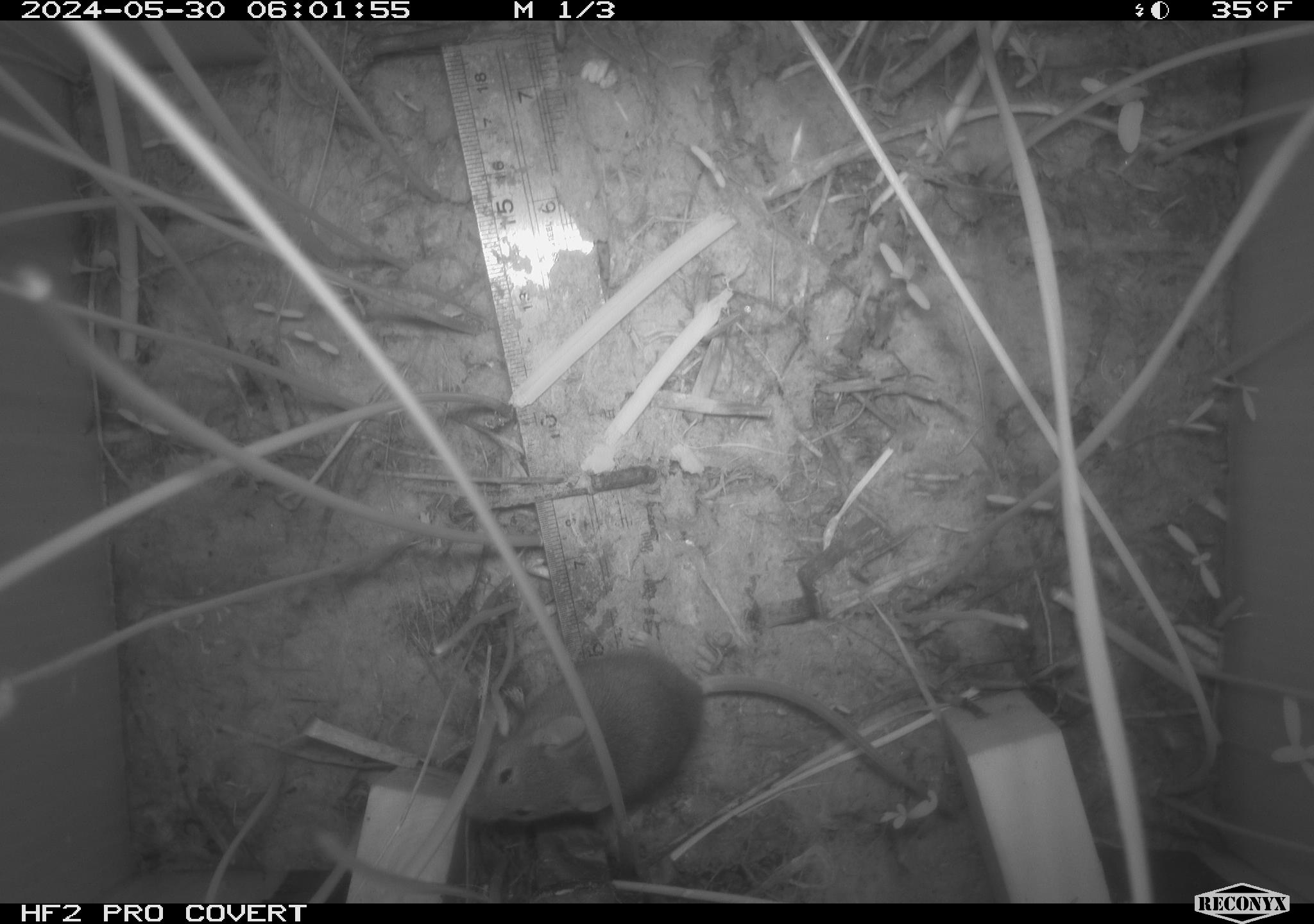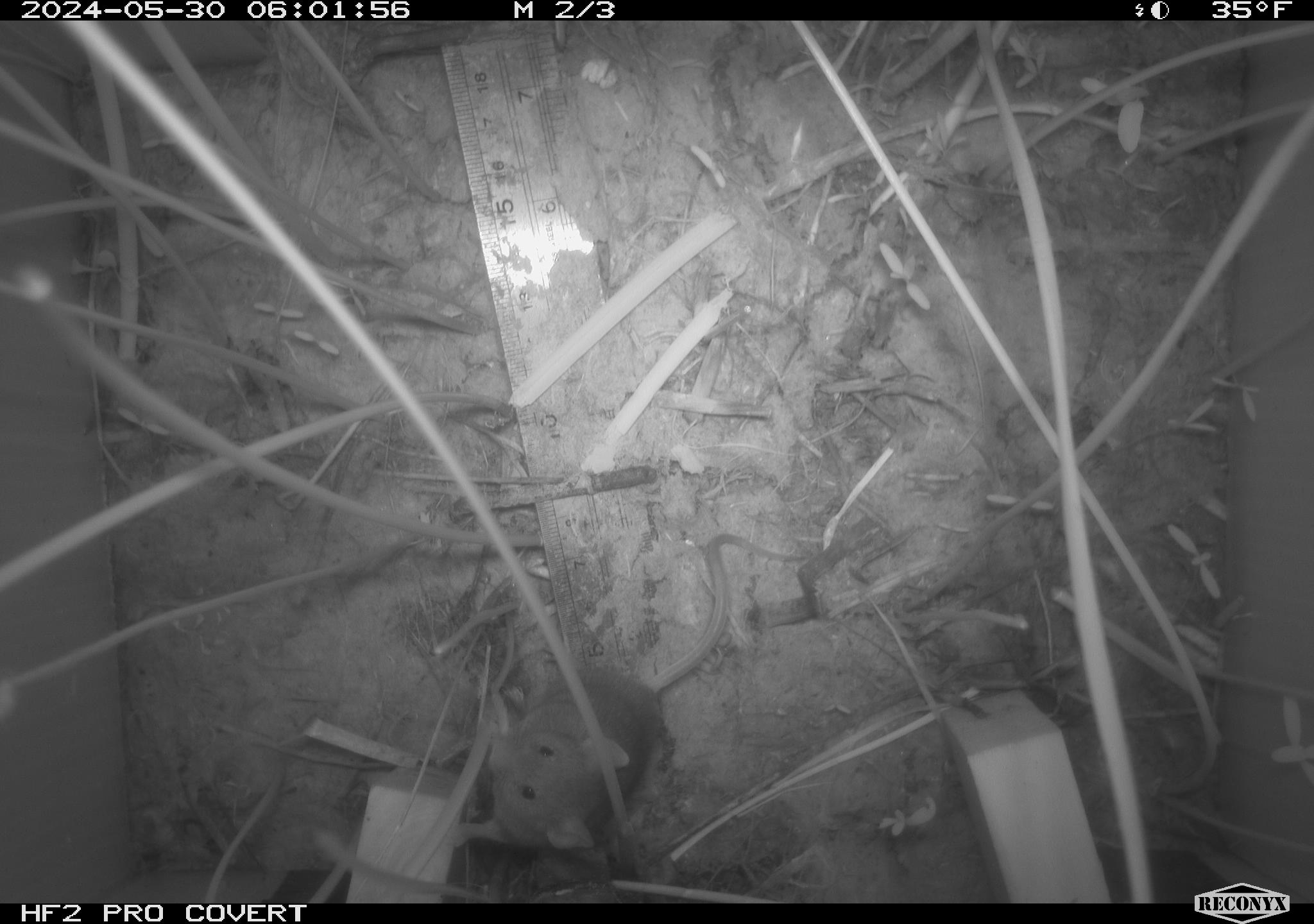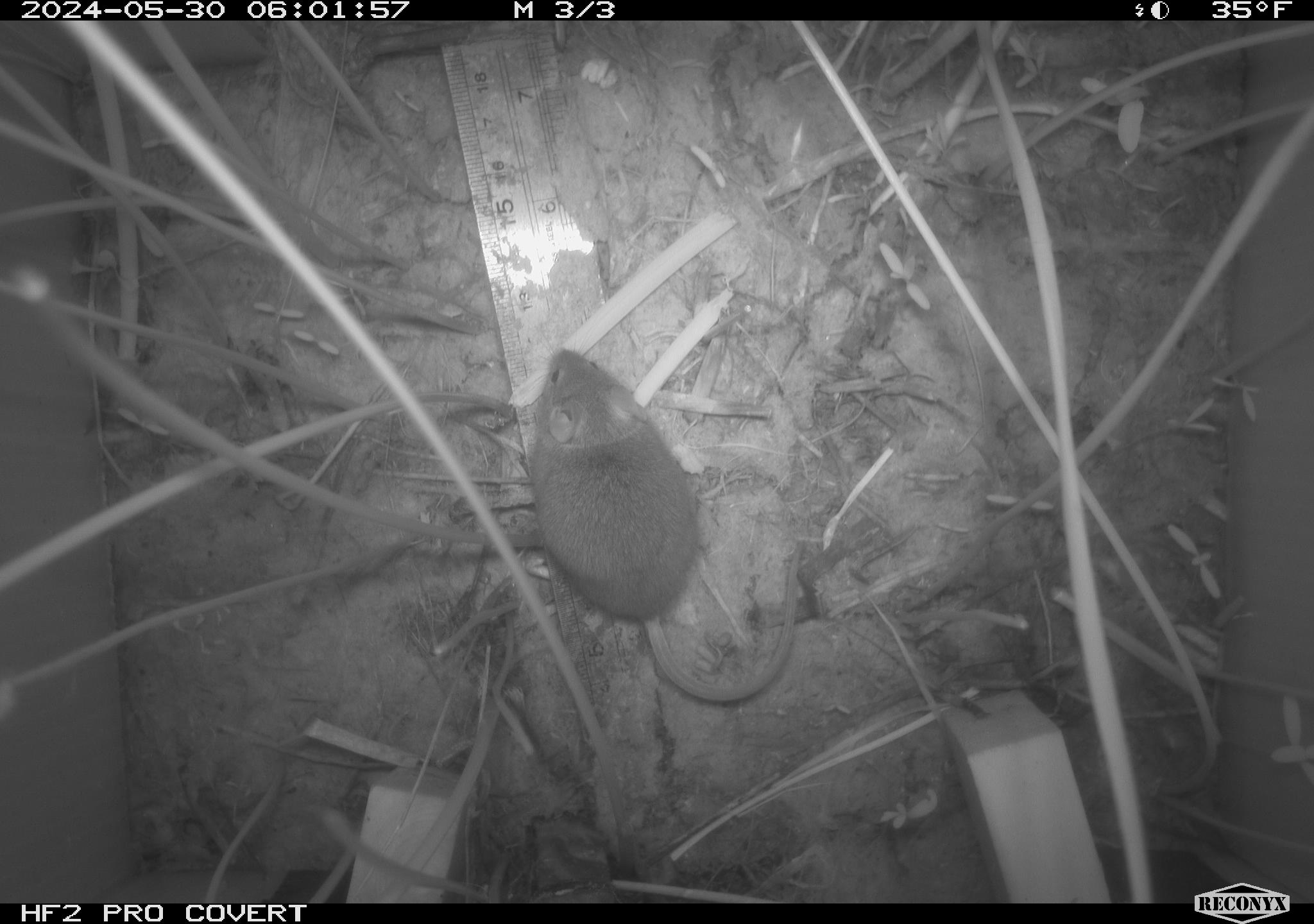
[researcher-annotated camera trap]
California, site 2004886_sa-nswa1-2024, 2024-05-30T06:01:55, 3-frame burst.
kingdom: Animalia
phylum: Chordata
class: Mammalia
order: Rodentia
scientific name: Rodentia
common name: rodent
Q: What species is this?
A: Rodent (Rodentia).